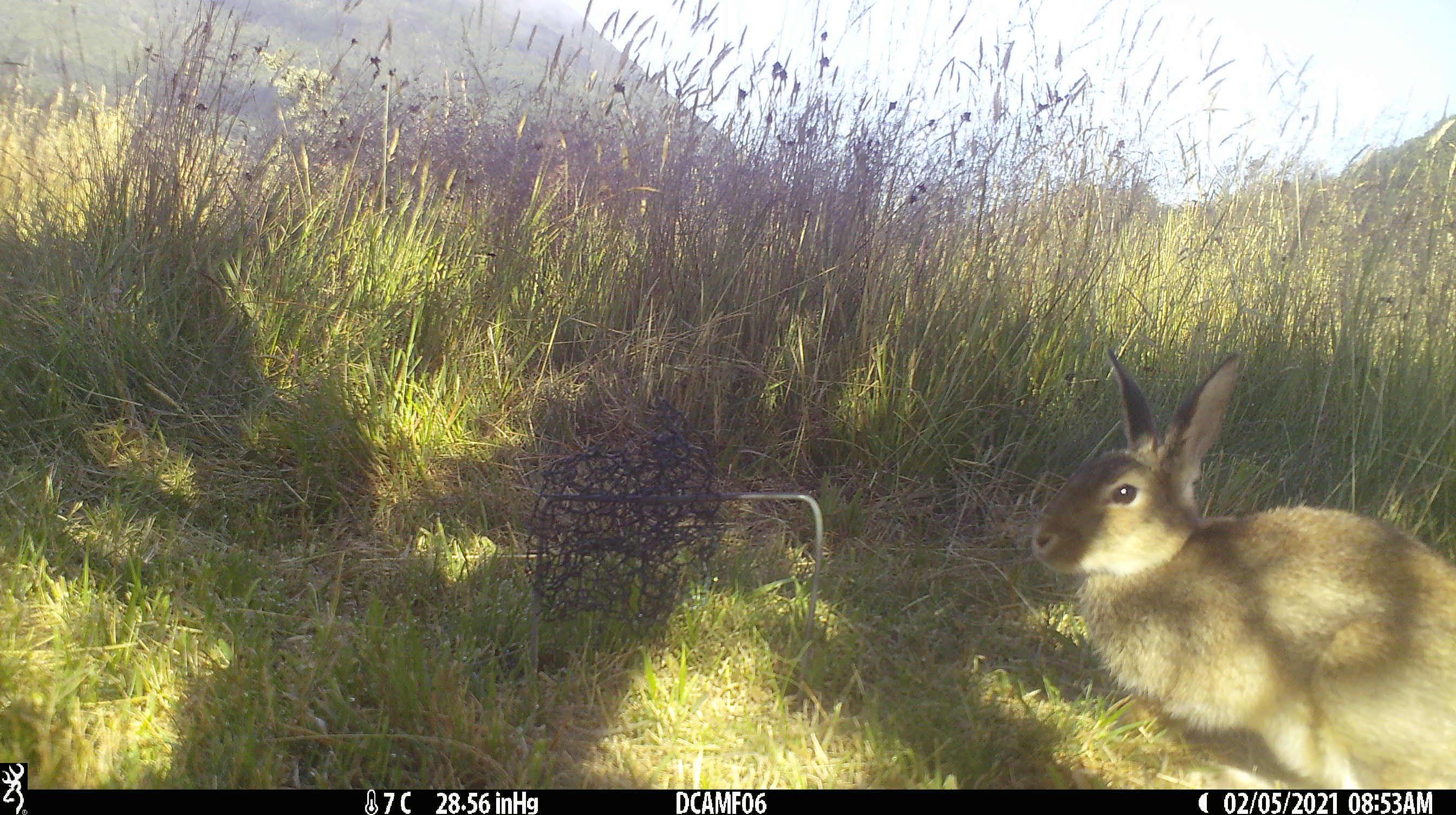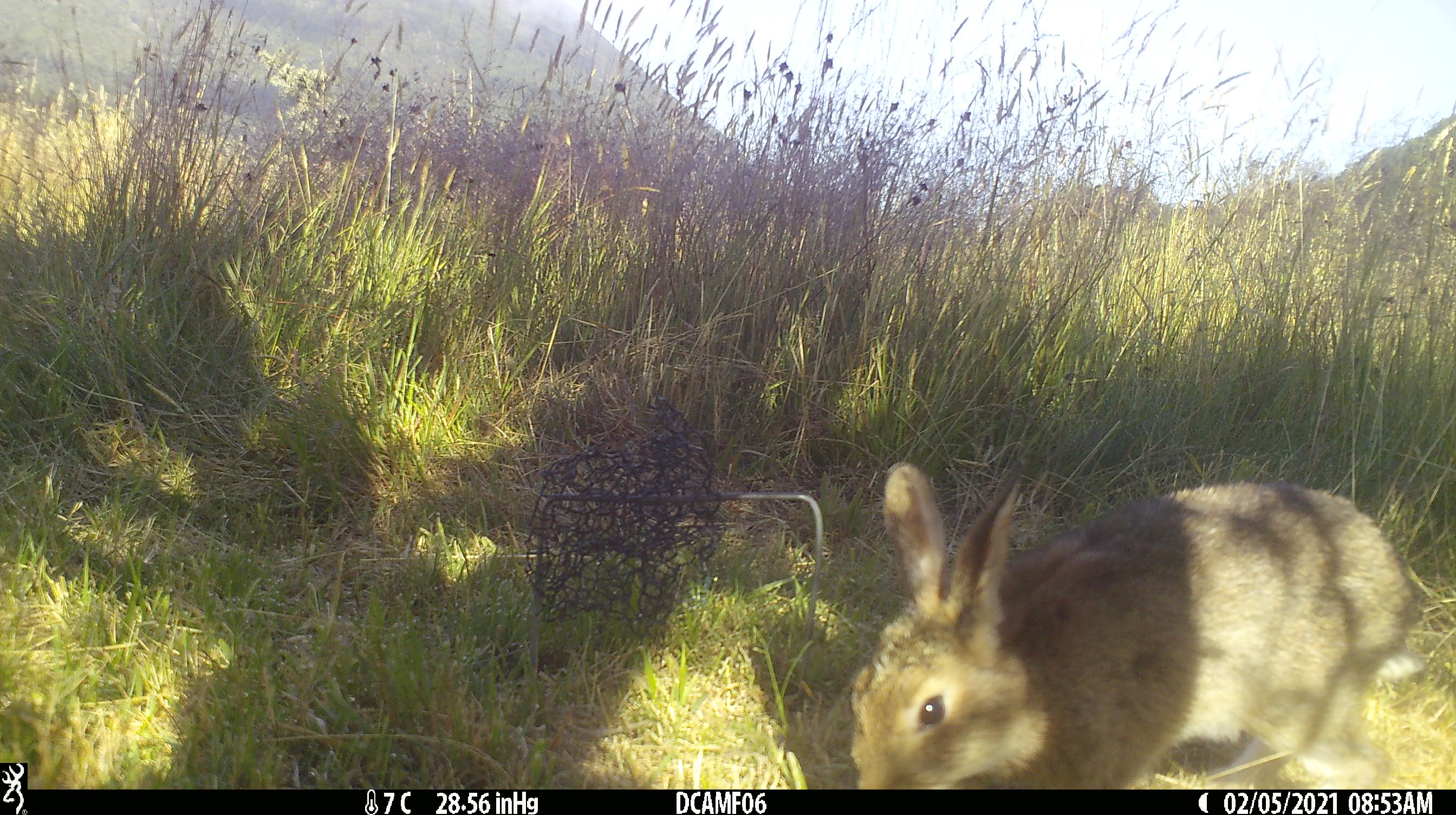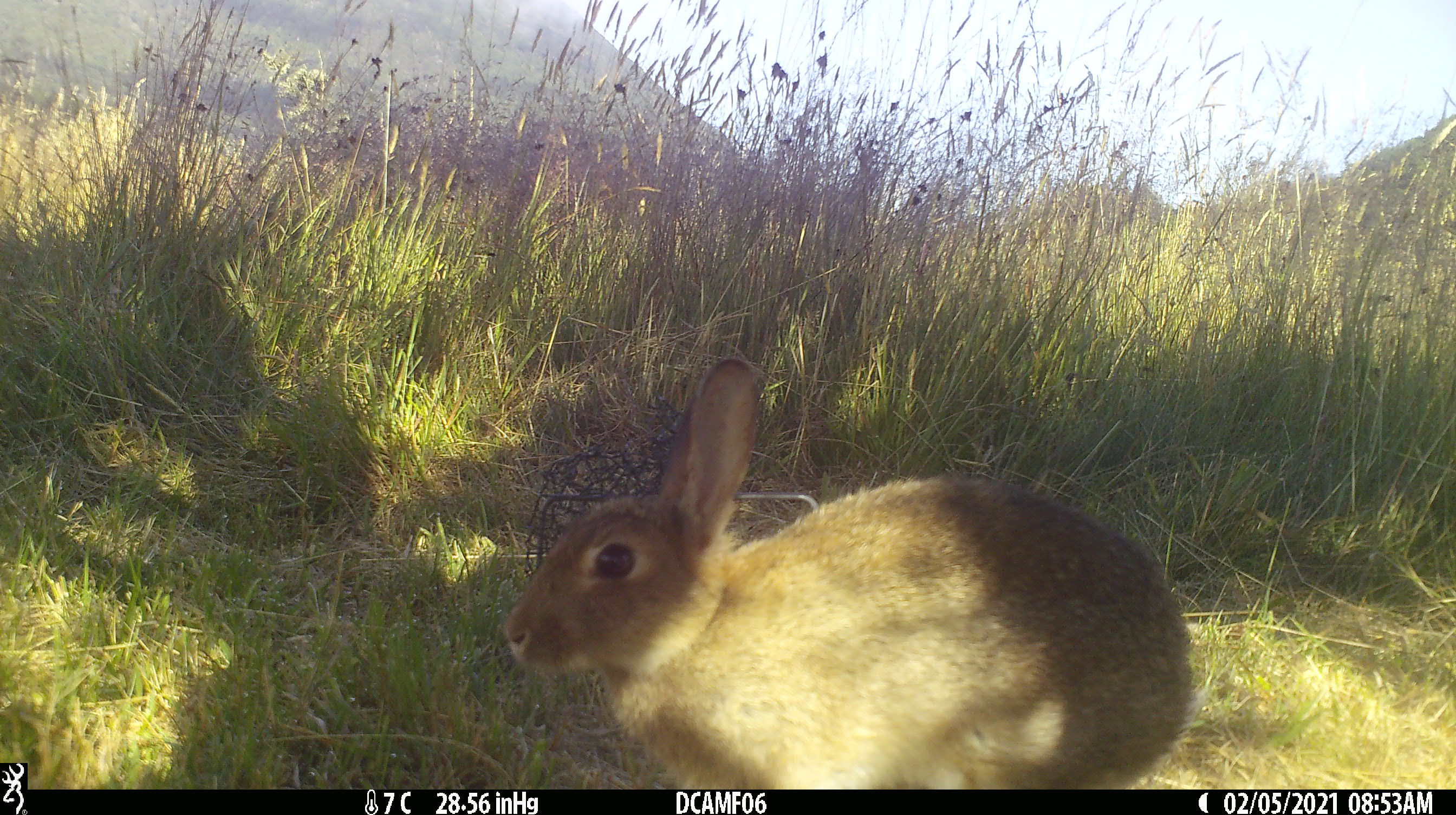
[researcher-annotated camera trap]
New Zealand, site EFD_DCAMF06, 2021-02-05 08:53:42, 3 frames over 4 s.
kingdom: Animalia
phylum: Chordata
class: Mammalia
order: Lagomorpha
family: Leporidae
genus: Oryctolagus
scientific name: Oryctolagus cuniculus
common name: european rabbit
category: rabbit